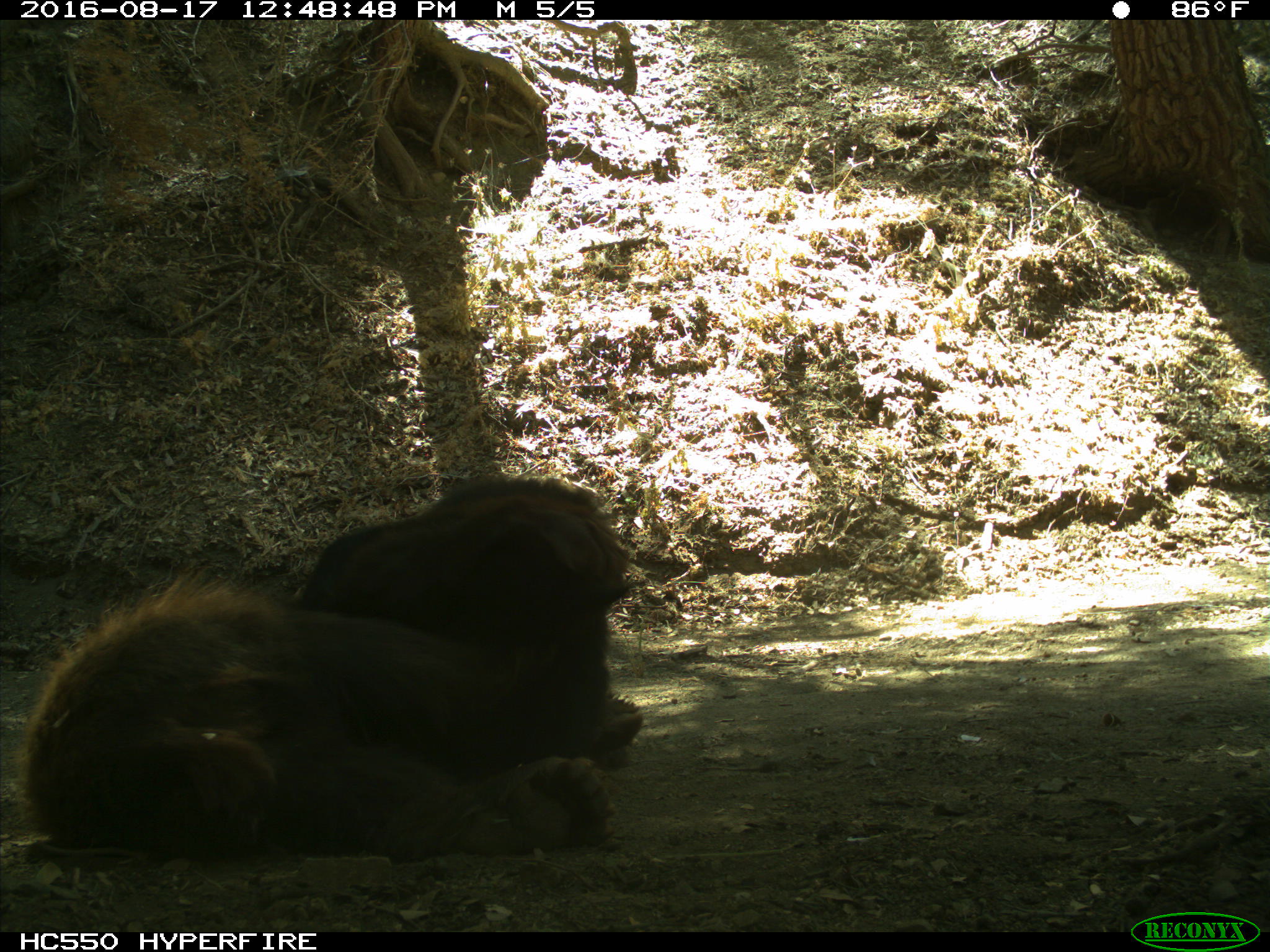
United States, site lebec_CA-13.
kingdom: Animalia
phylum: Chordata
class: Mammalia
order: Carnivora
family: Ursidae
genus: Ursus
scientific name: Ursus americanus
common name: american black bear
Ursus americanus (american black bear).